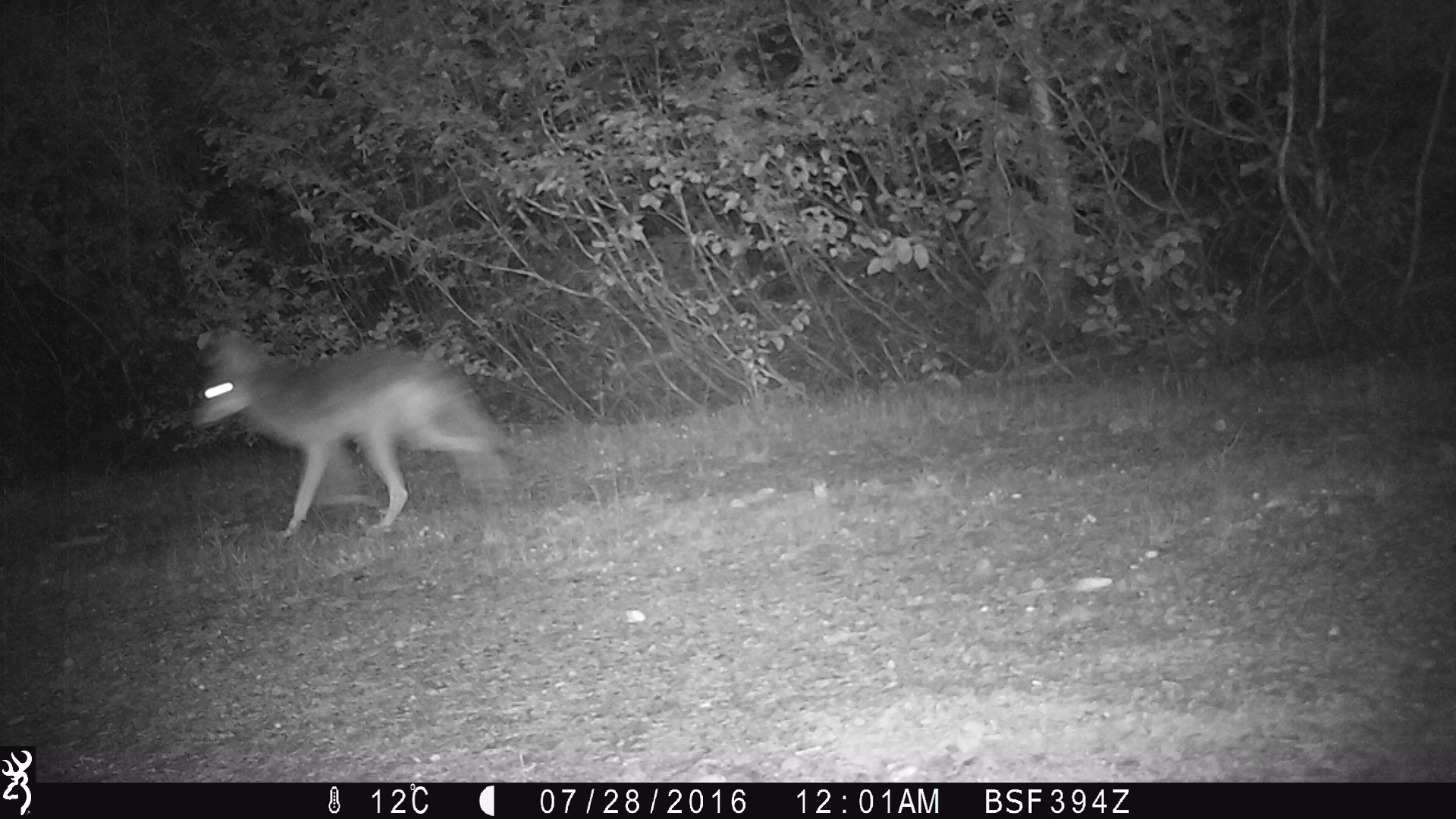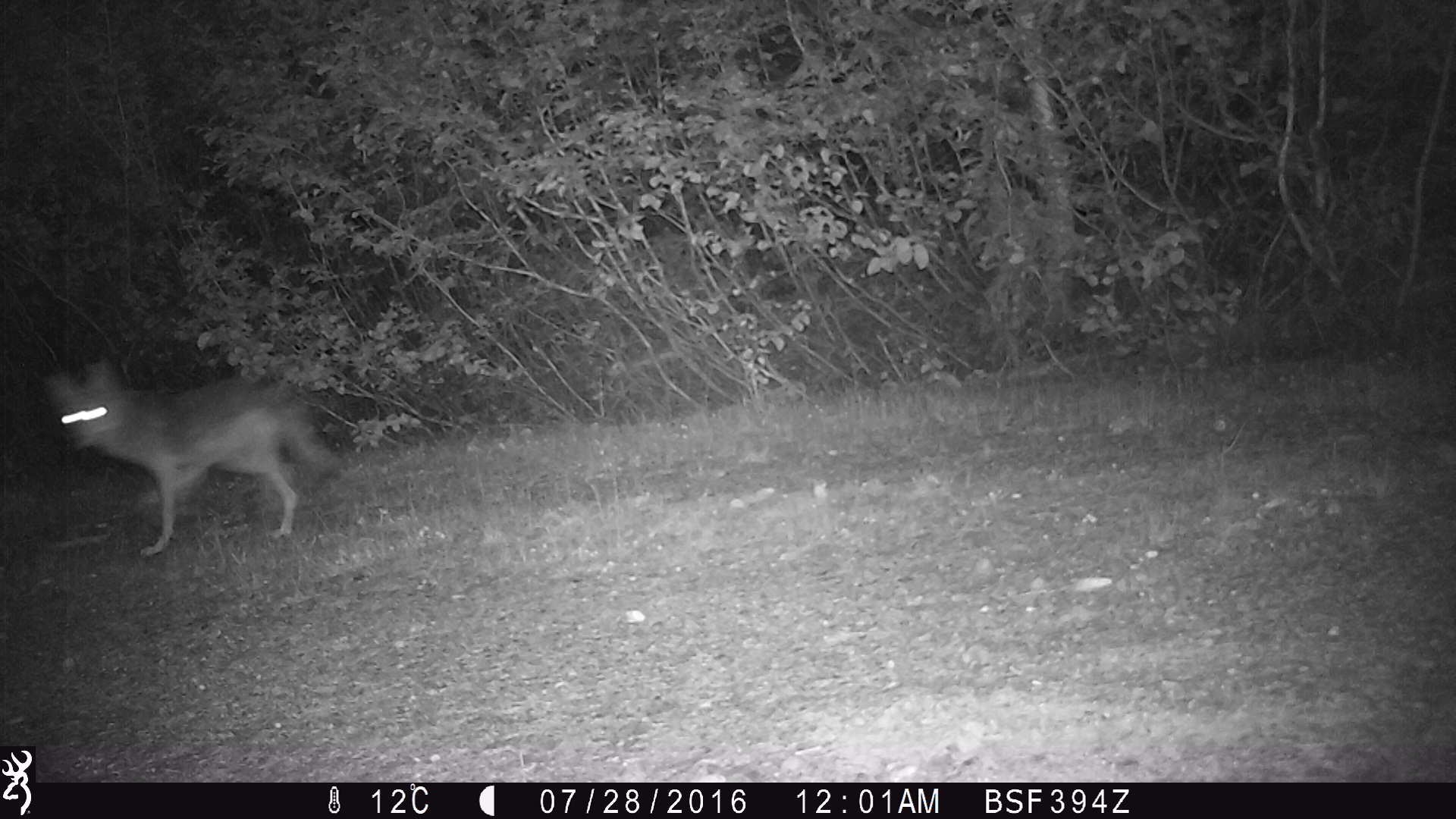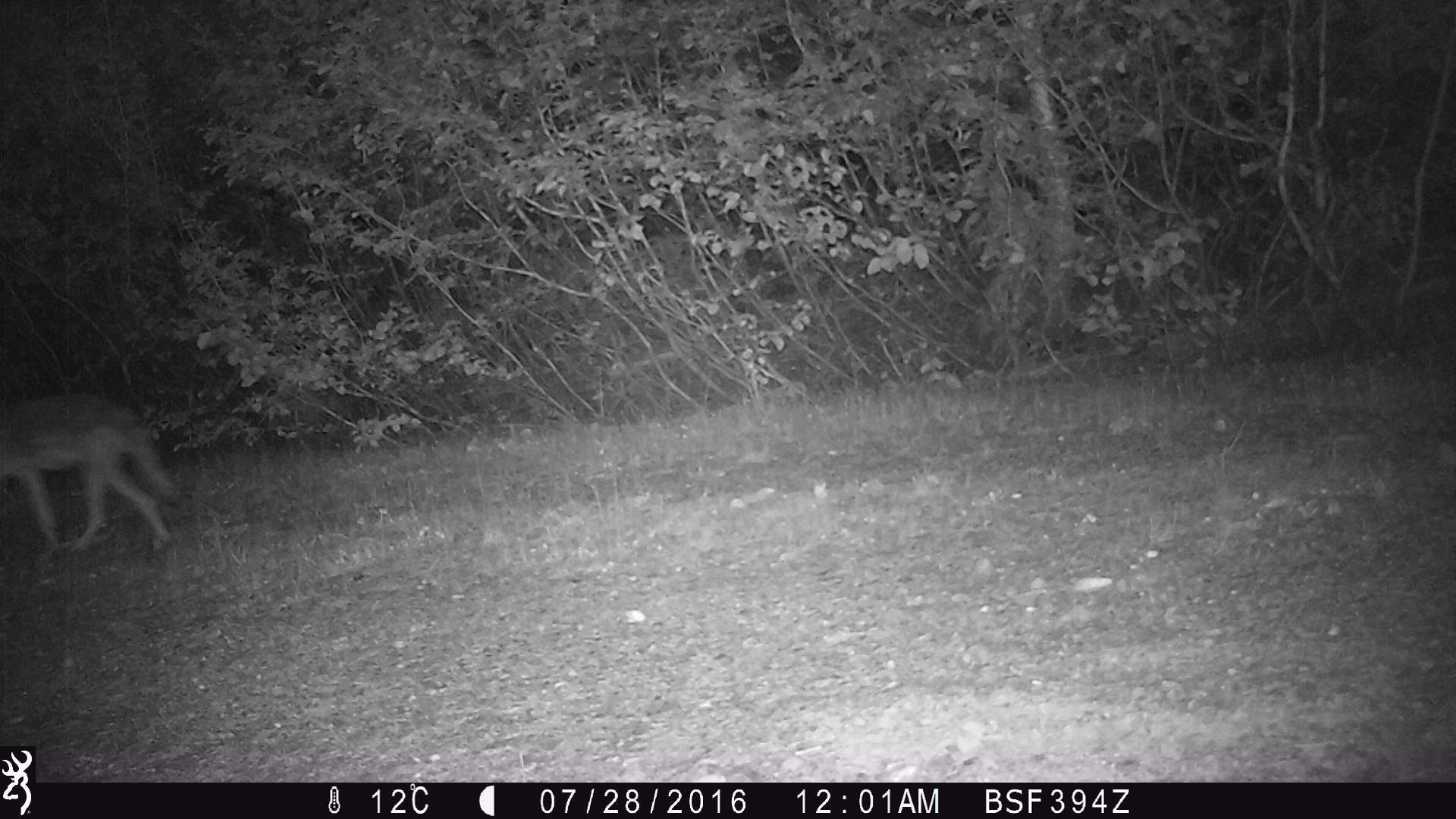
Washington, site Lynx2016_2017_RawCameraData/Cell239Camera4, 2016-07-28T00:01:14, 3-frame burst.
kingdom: Animalia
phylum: Chordata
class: Mammalia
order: Carnivora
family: Canidae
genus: Canis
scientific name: Canis latrans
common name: coyote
Canis latrans (coyote). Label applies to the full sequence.